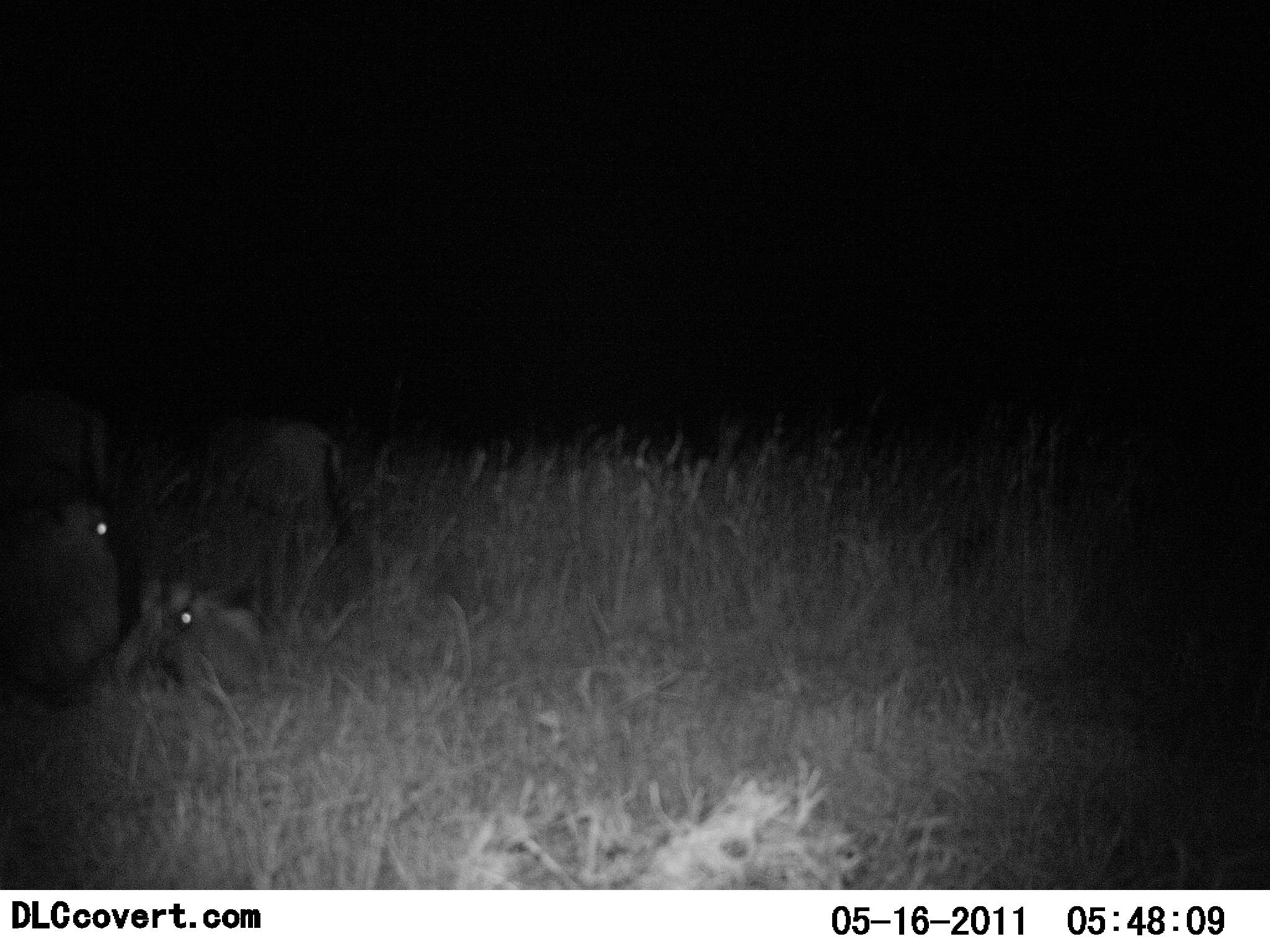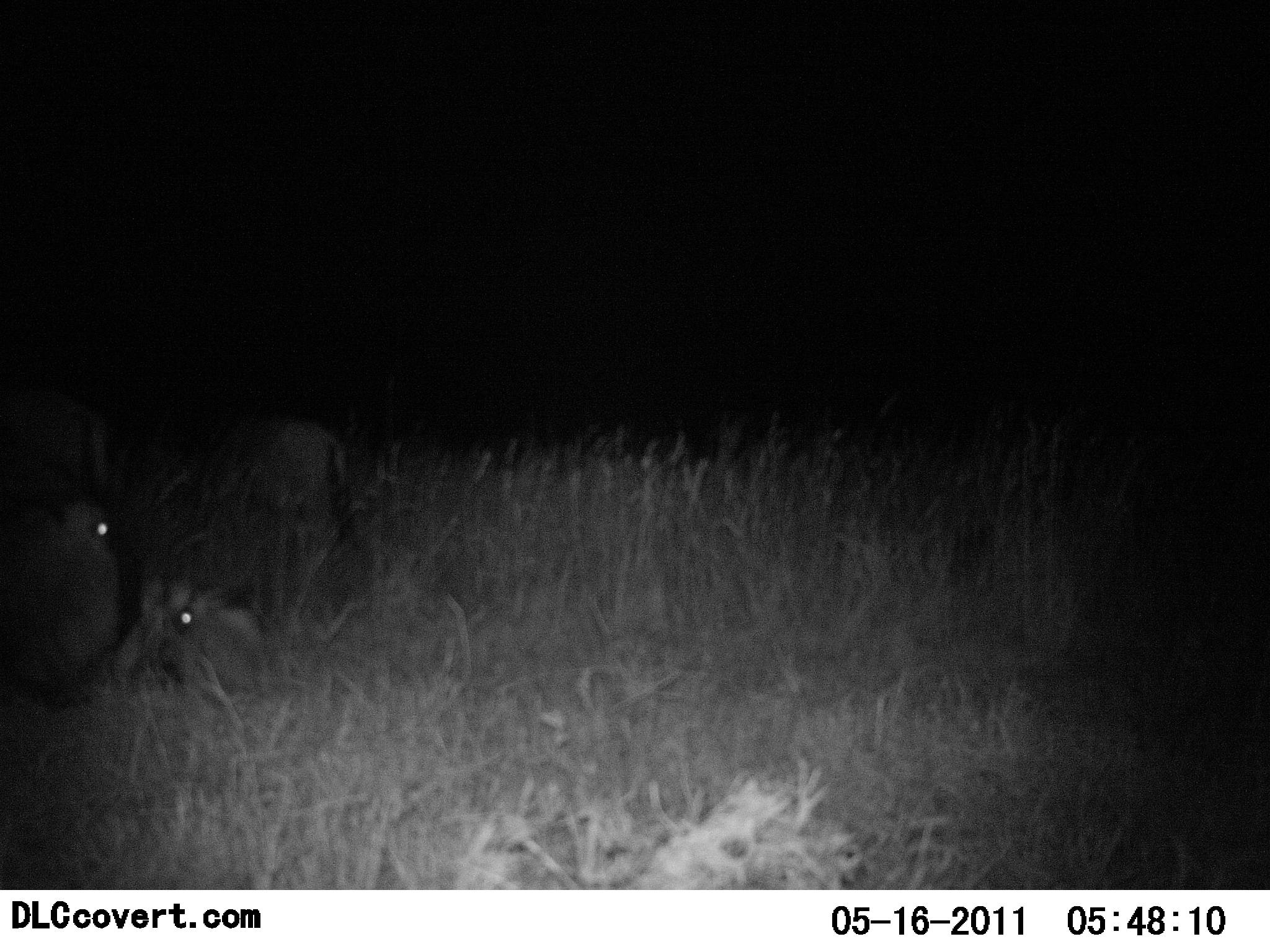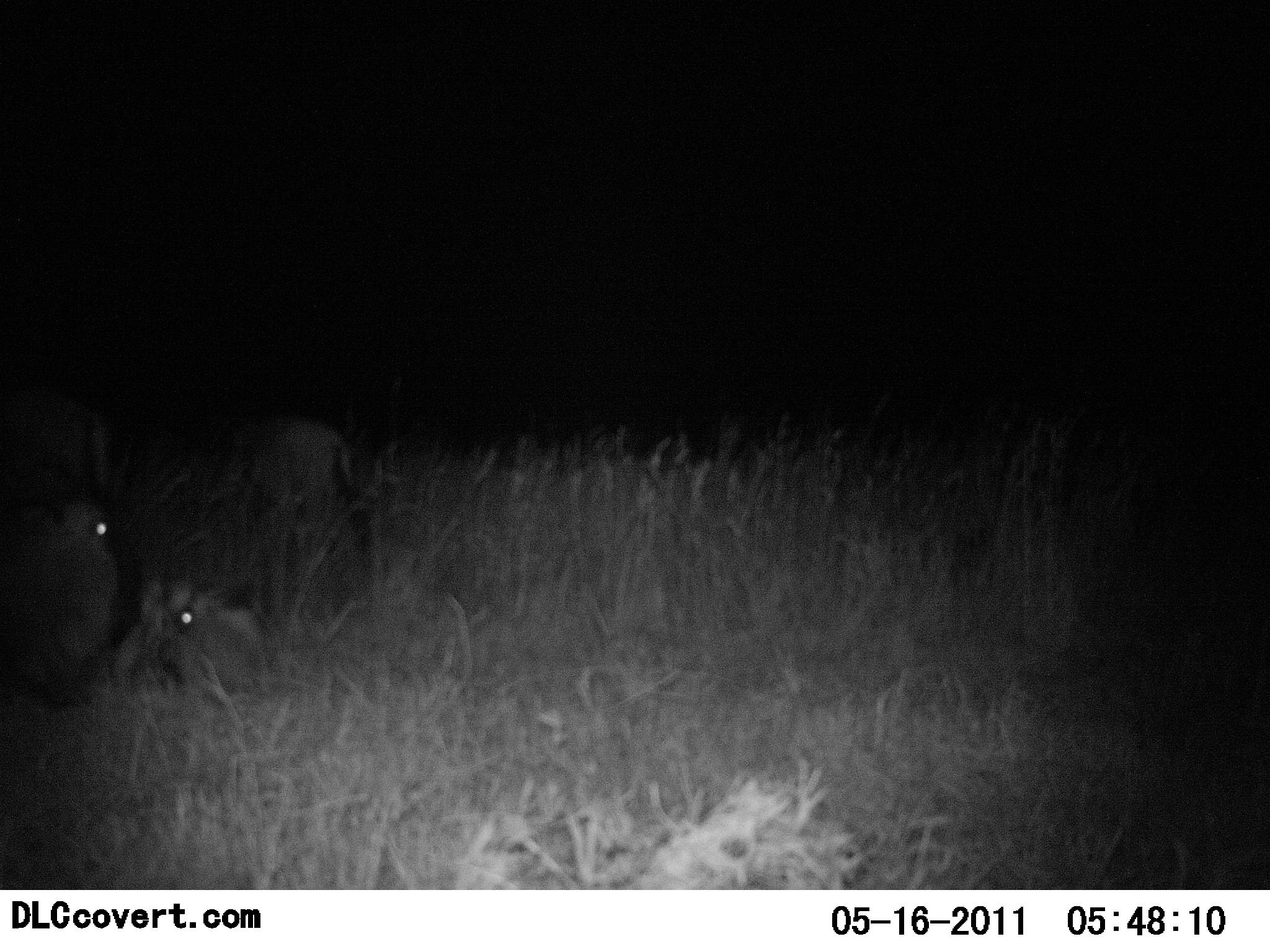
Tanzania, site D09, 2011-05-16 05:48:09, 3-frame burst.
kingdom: Animalia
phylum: Chordata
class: Mammalia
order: Artiodactyla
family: Bovidae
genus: Connochaetes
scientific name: Connochaetes taurinus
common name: blue wildebeest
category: wildebeest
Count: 4.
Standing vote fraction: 33%.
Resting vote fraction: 83%.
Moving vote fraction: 0%.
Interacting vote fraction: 17%.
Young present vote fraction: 33%.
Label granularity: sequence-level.